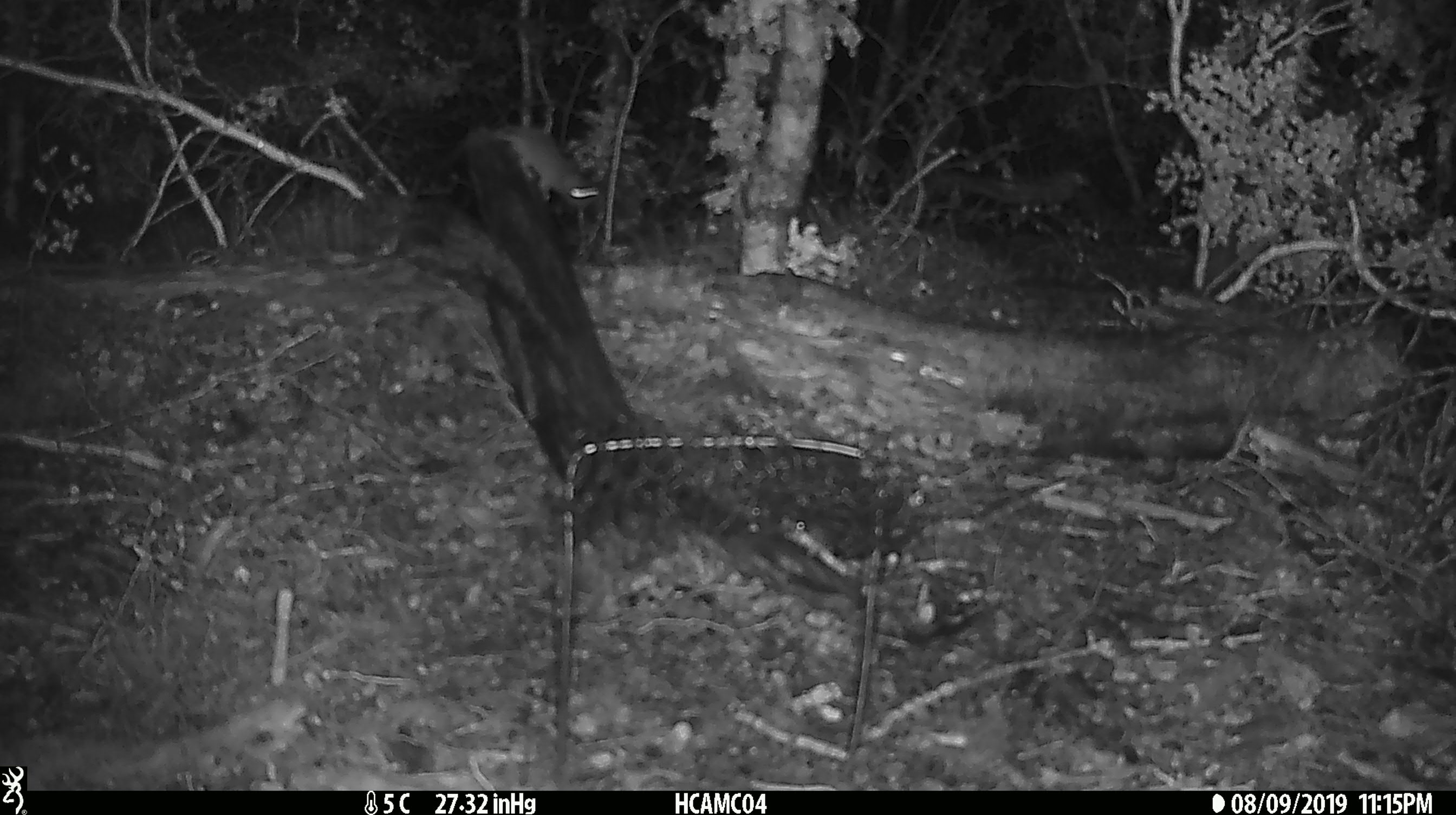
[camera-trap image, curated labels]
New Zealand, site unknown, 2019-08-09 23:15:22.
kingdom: Animalia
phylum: Chordata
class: Mammalia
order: Rodentia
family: Muridae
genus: Mus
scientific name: Mus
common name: mouse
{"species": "mouse (Mus)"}